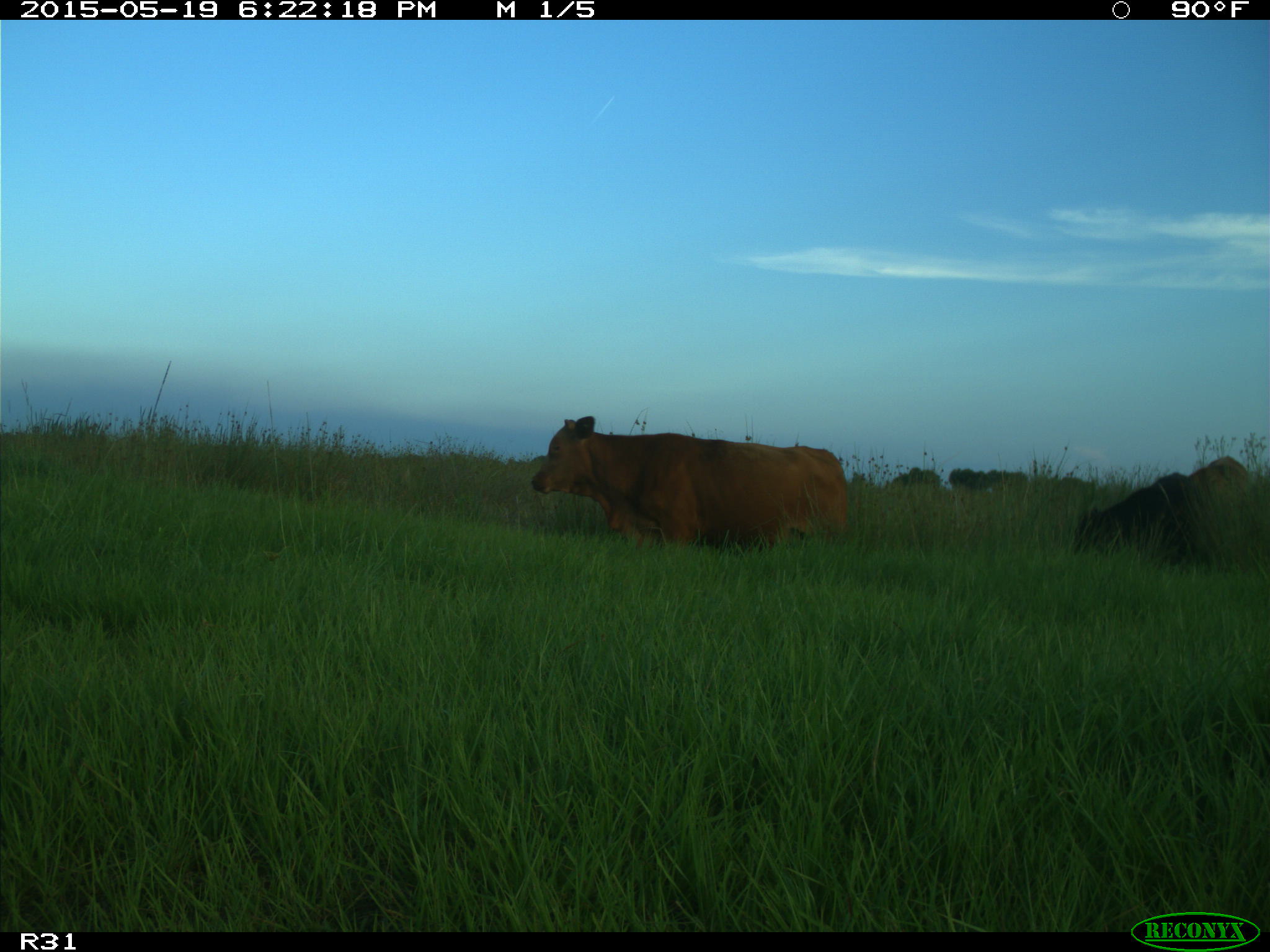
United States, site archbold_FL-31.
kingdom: Animalia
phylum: Chordata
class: Mammalia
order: Artiodactyla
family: Bovidae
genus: Bos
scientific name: Bos taurus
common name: domestic cow